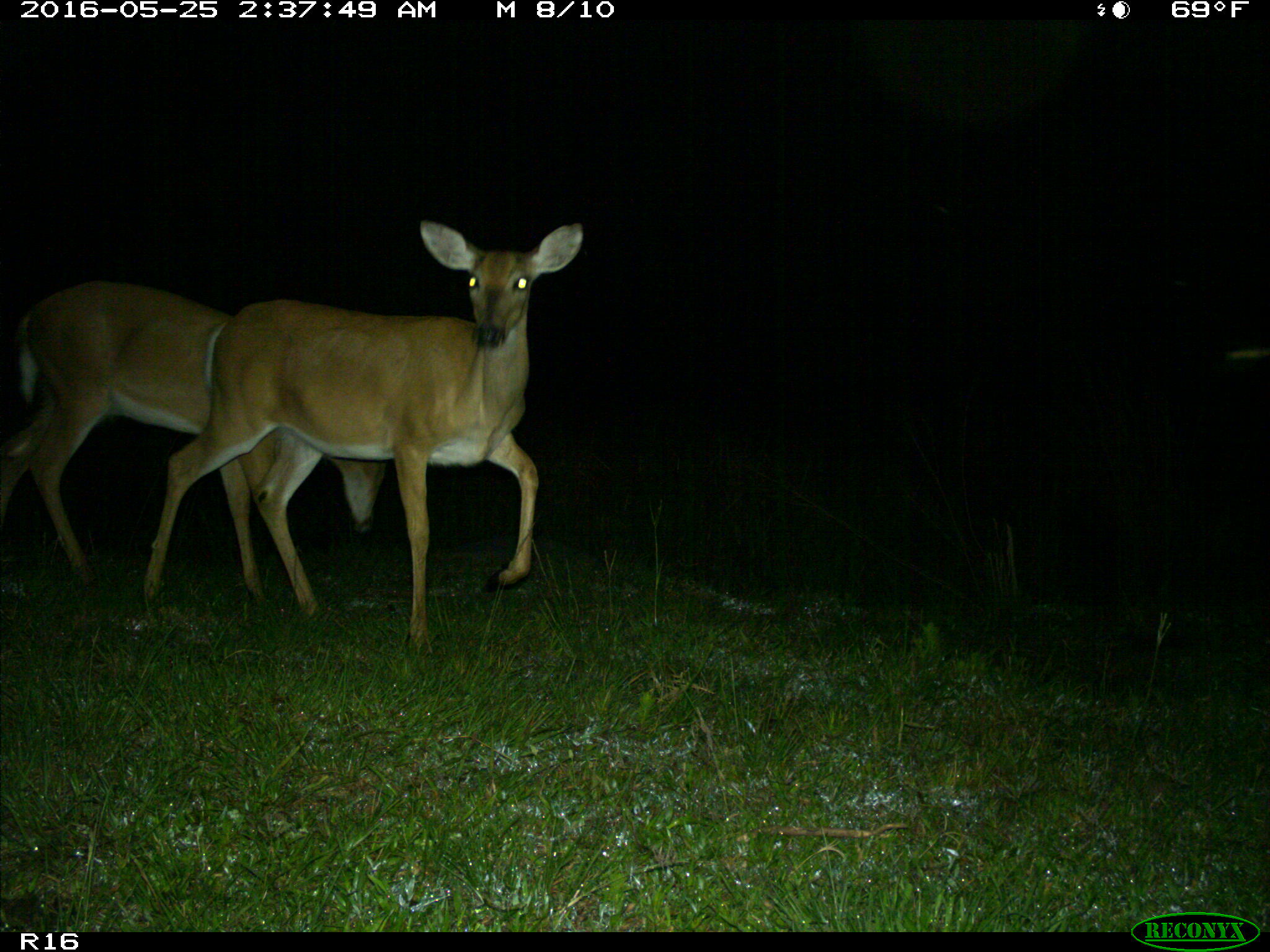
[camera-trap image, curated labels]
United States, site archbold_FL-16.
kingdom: Animalia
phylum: Chordata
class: Mammalia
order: Artiodactyla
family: Cervidae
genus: Odocoileus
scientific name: Odocoileus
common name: deer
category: unidentified deer